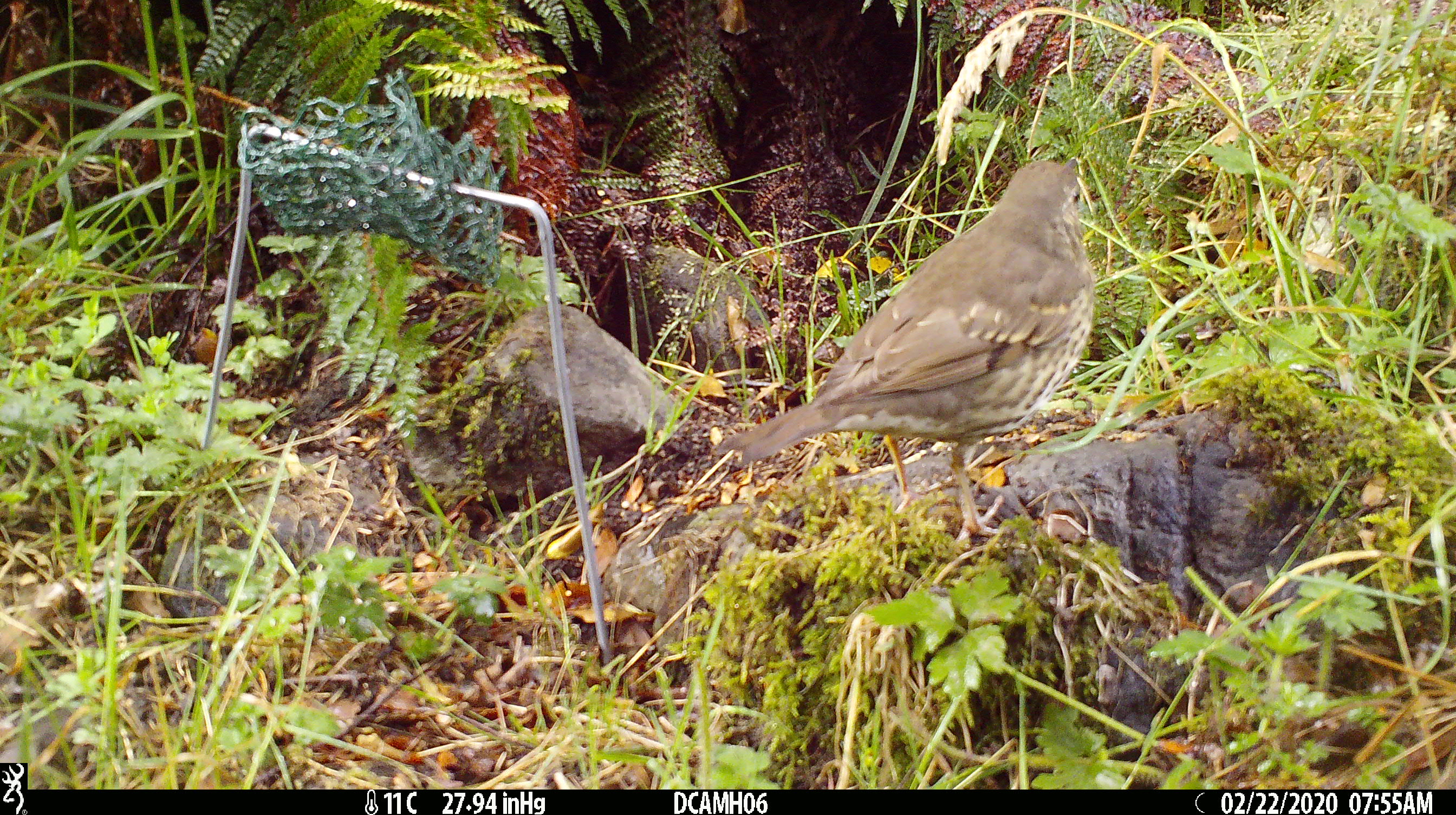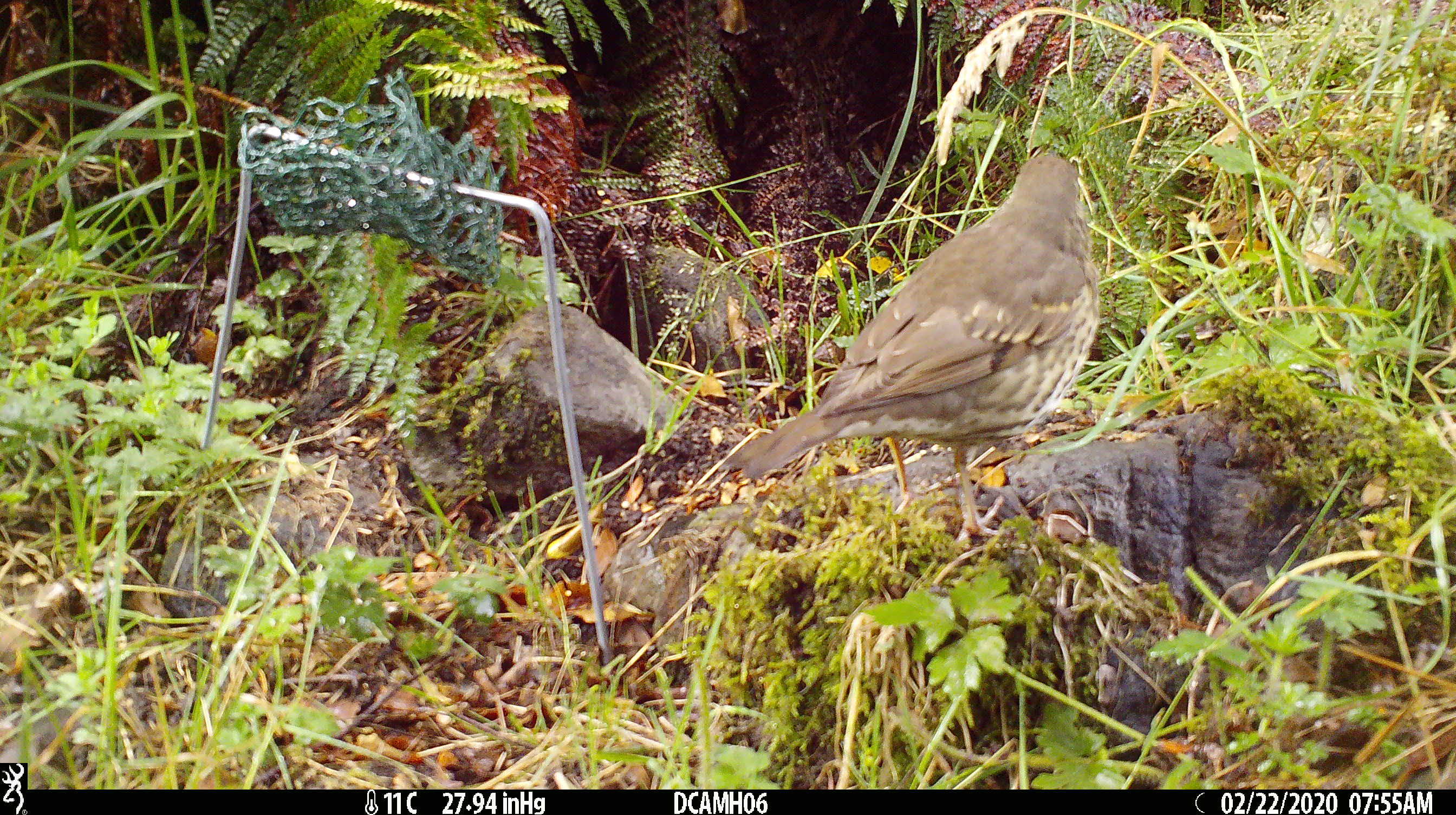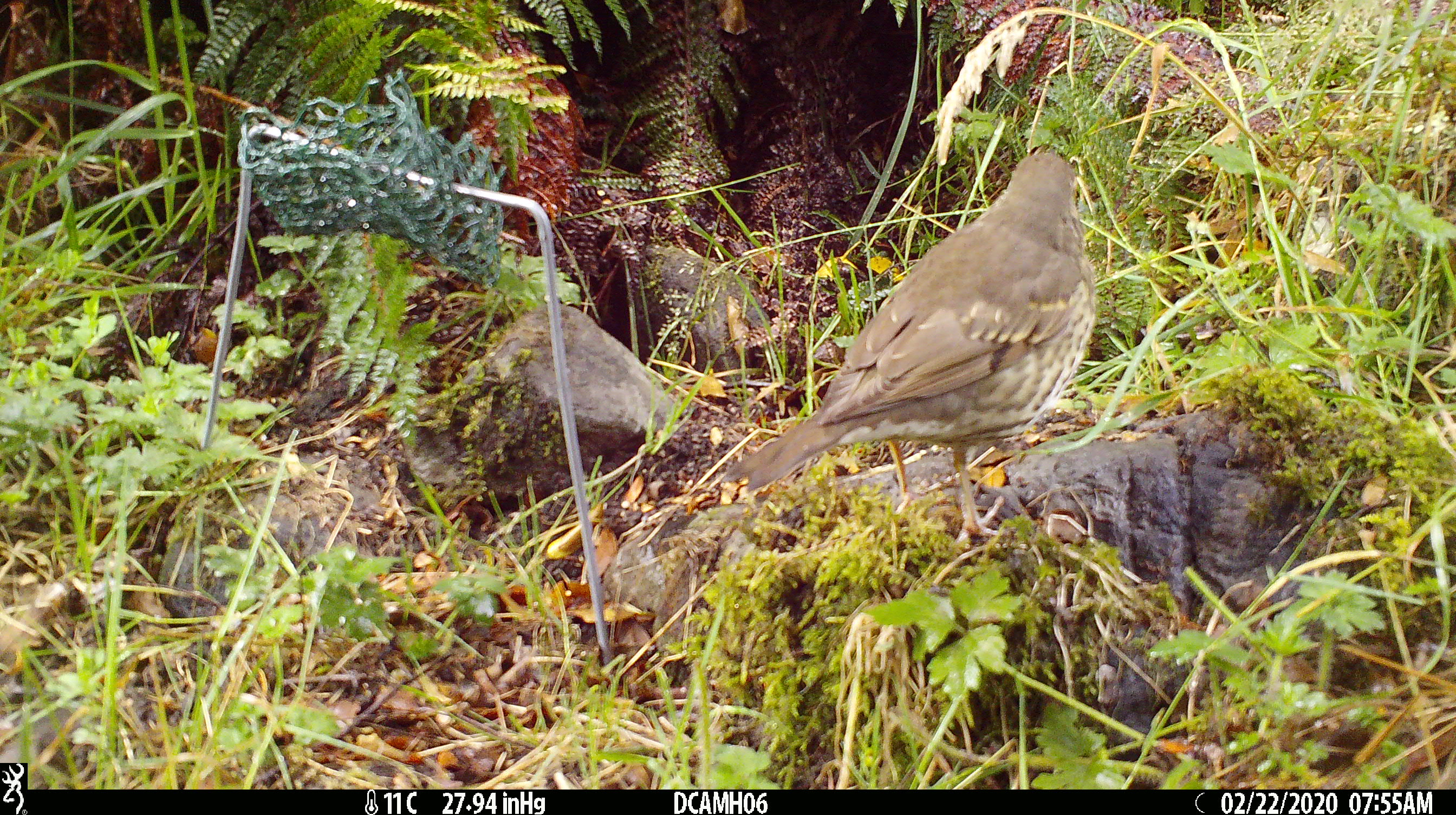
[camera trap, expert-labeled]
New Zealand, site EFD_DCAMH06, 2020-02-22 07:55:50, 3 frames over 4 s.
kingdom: Animalia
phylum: Chordata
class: Aves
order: Passeriformes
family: Turdidae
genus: Turdus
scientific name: Turdus philomelos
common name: song thrush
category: thrush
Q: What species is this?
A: Thrush (song thrush) (Turdus philomelos).